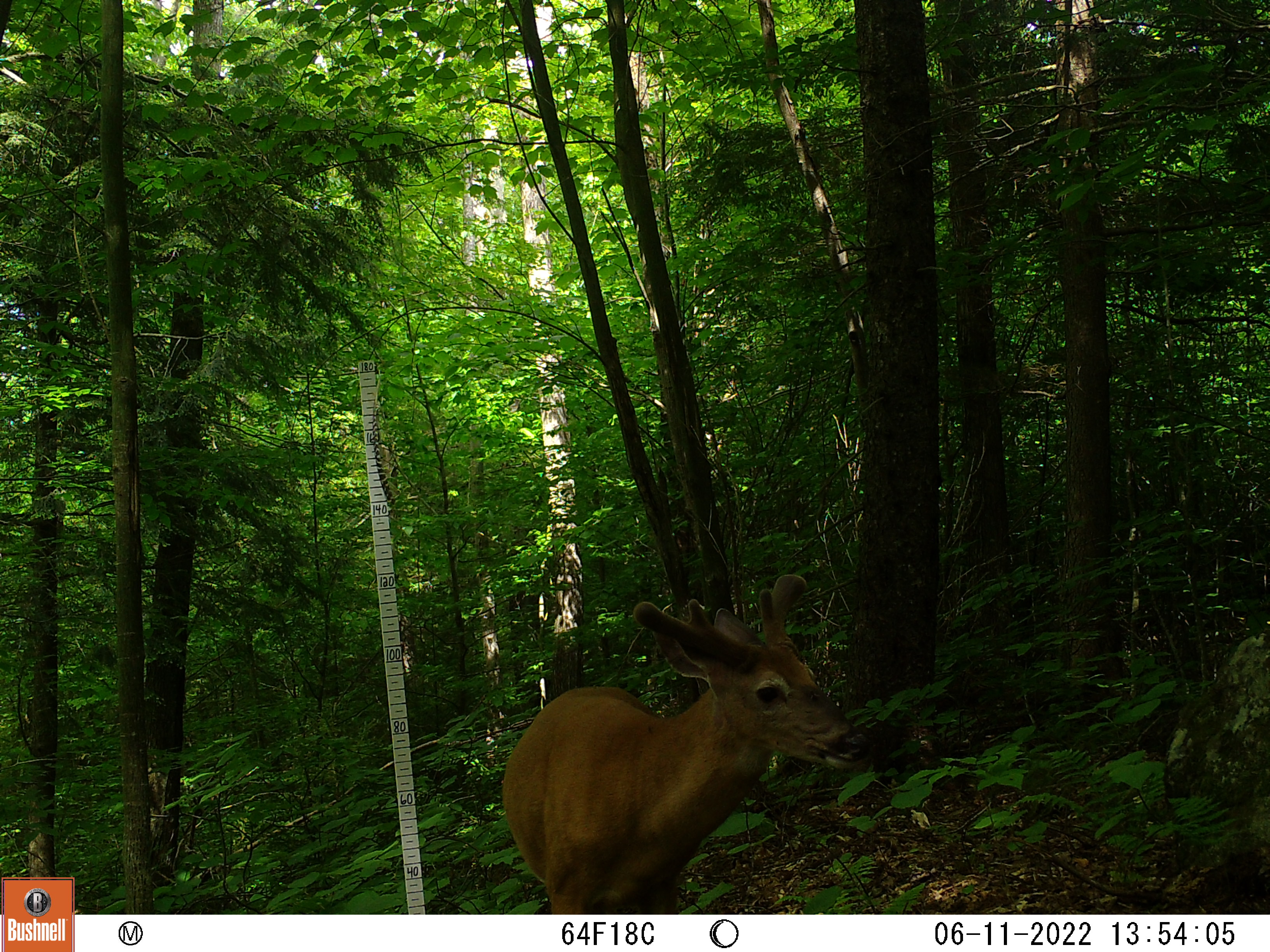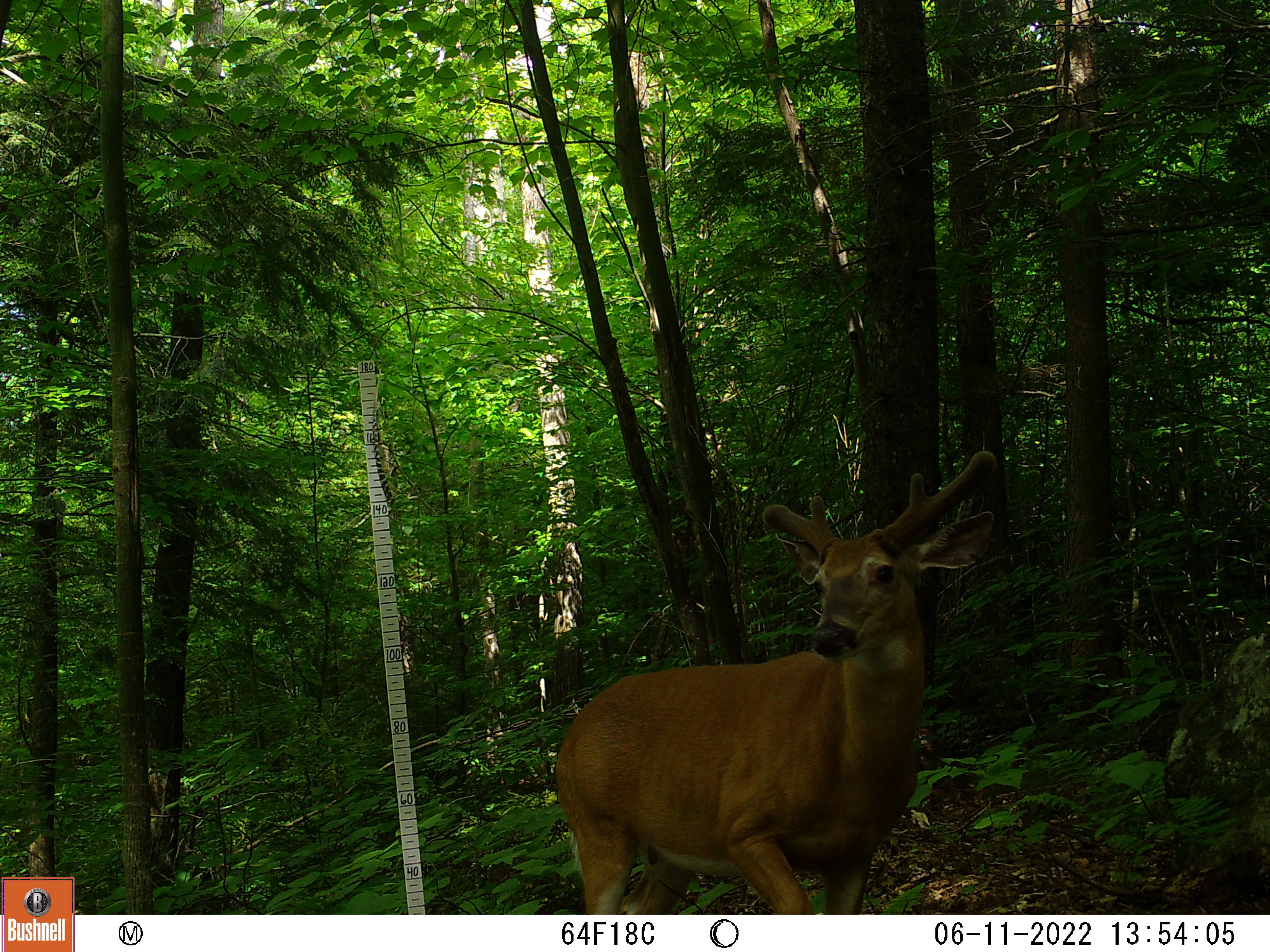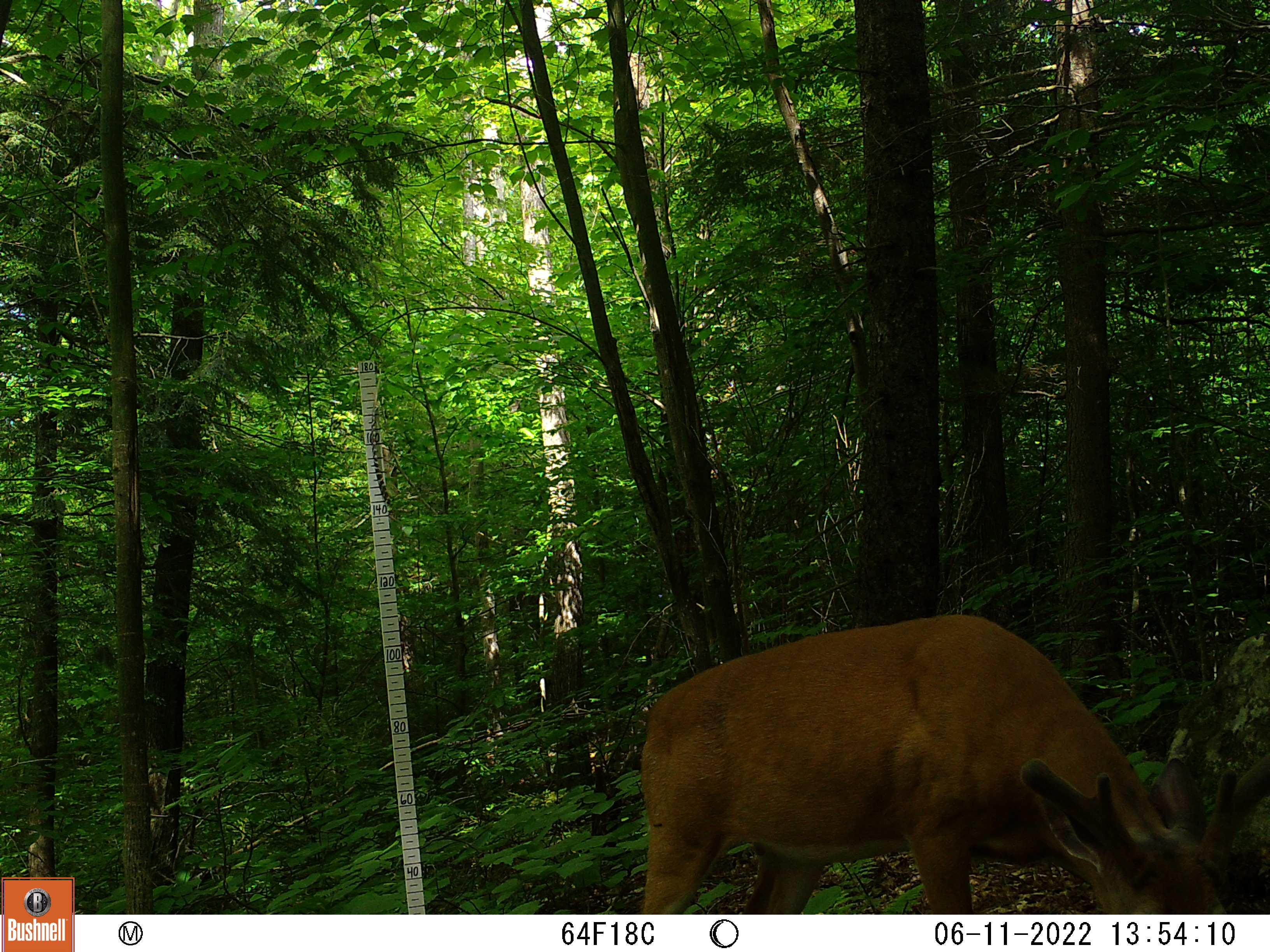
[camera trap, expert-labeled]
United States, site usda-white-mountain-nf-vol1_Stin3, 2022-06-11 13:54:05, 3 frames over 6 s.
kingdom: Animalia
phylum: Chordata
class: Mammalia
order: Artiodactyla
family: Cervidae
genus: Odocoileus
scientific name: Odocoileus virginianus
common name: white-tailed deer